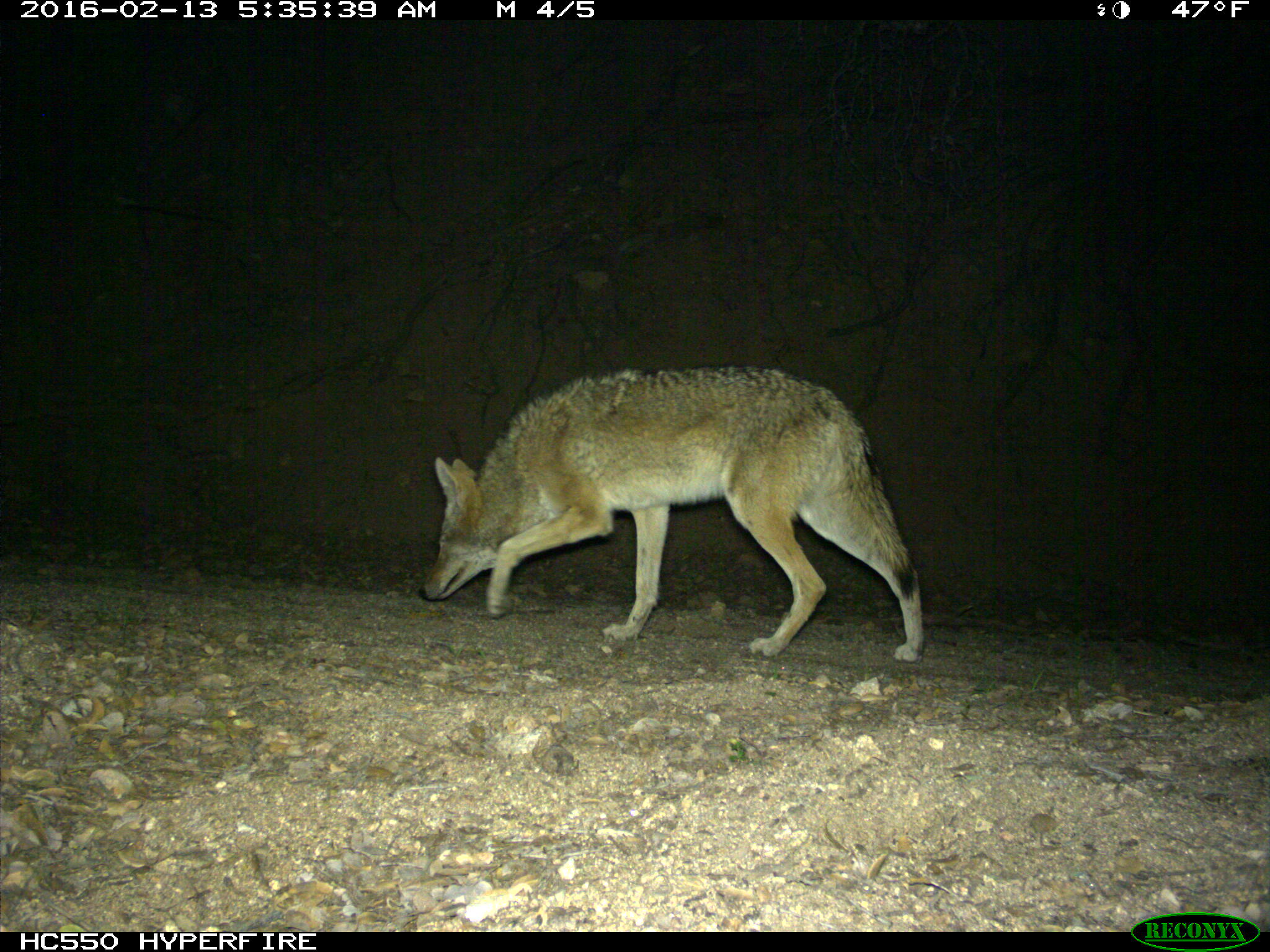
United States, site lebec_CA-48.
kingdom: Animalia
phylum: Chordata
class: Mammalia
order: Carnivora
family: Canidae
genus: Canis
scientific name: Canis latrans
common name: coyote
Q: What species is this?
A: Canis latrans (coyote).